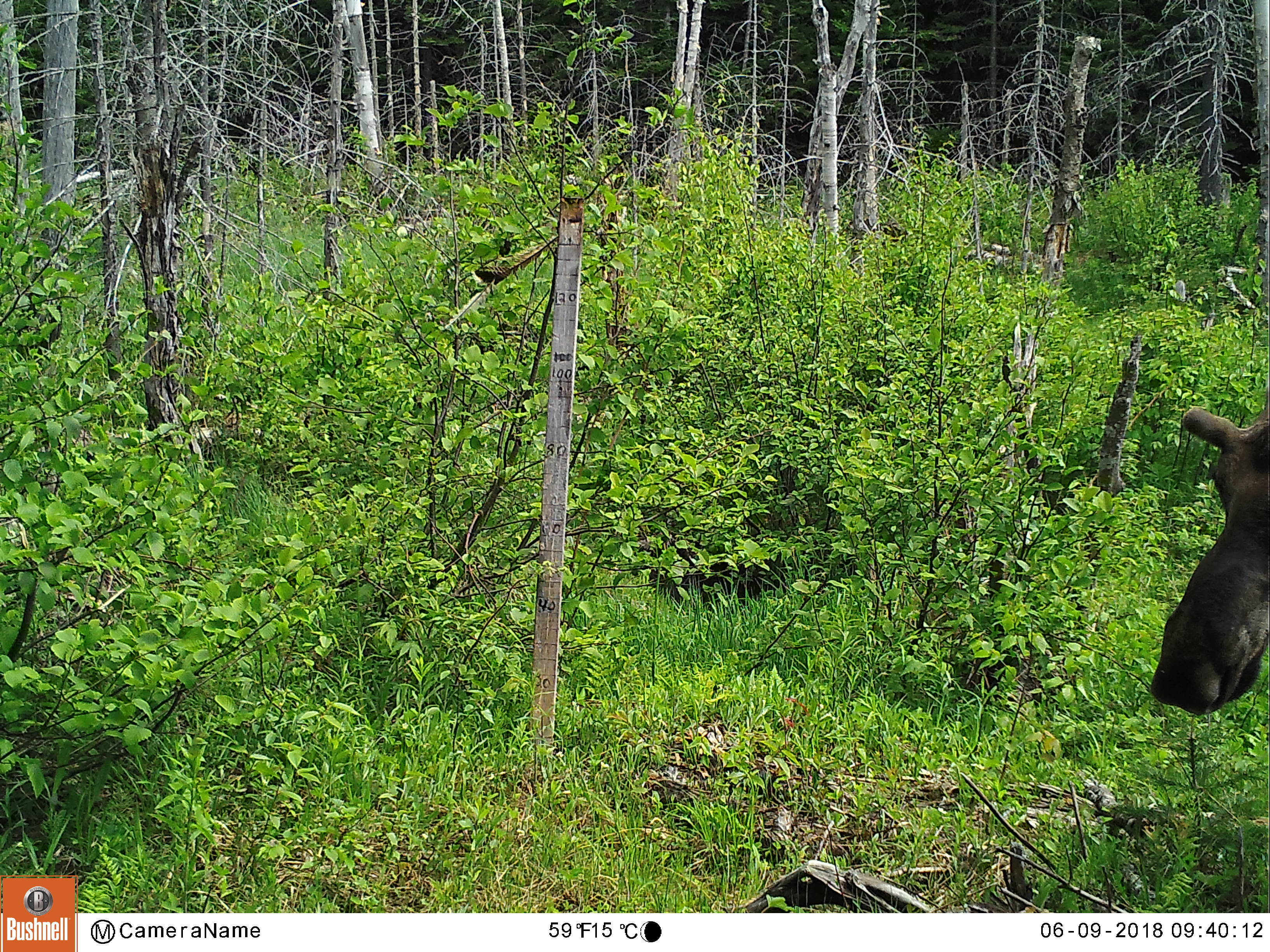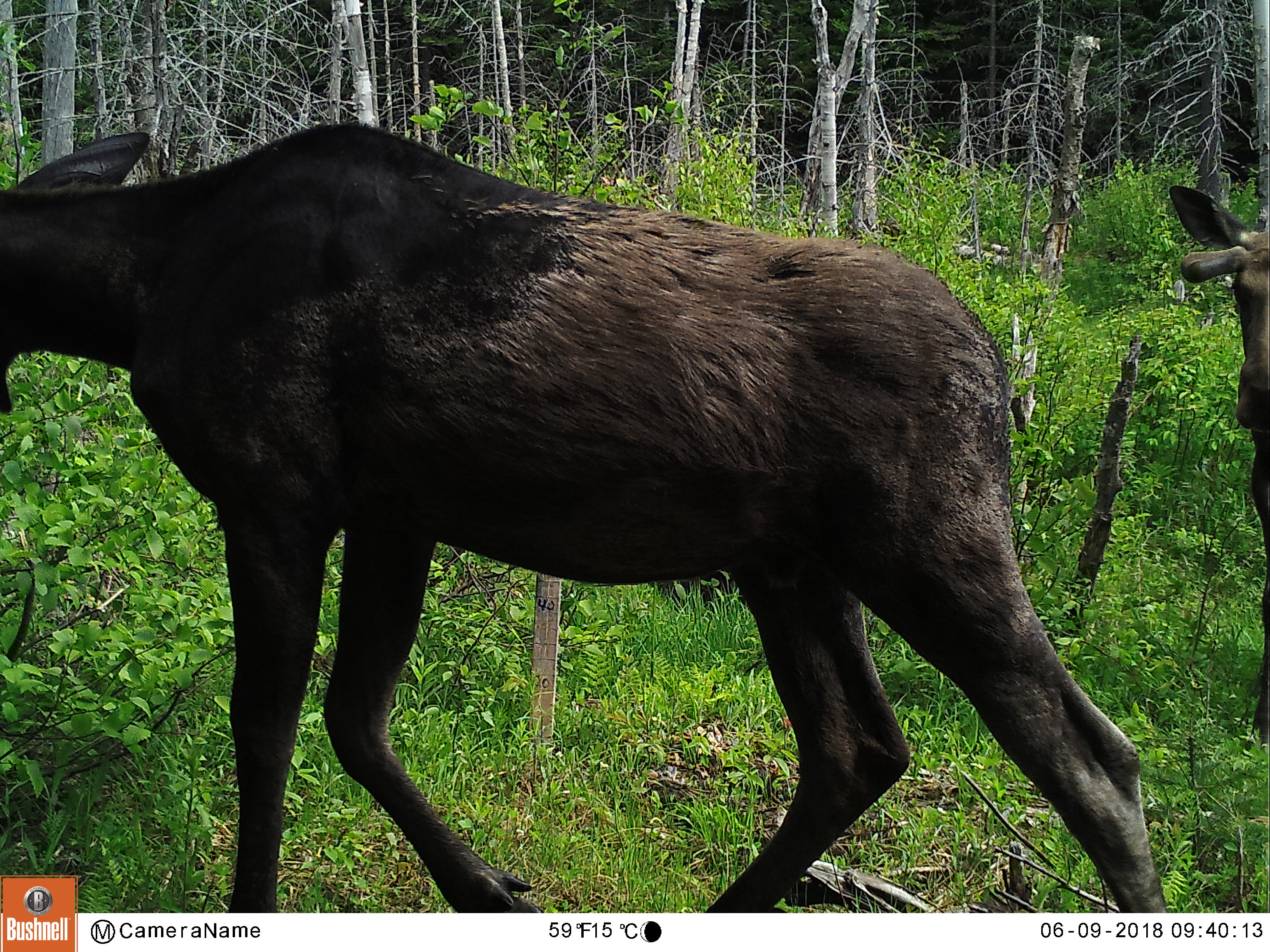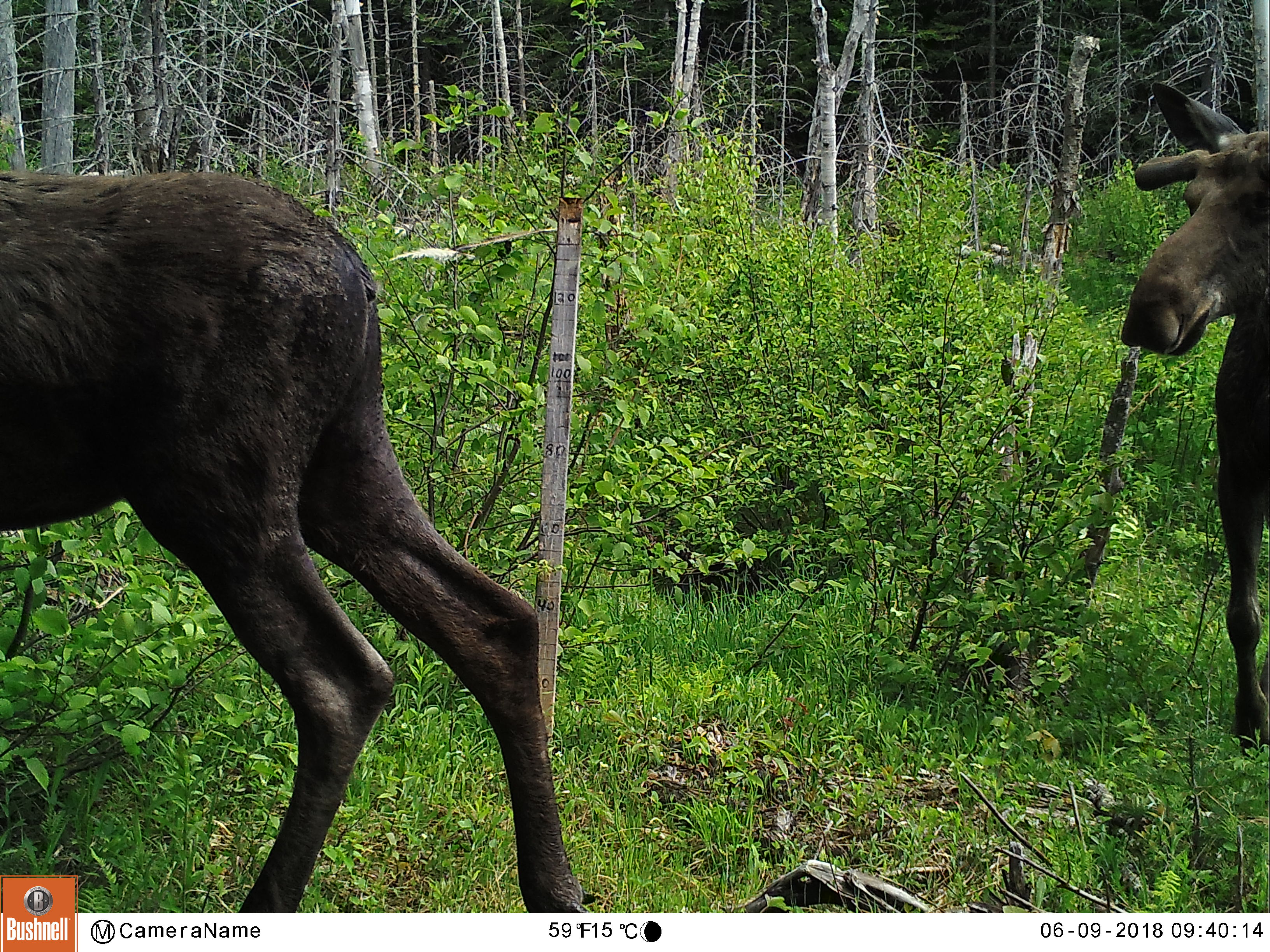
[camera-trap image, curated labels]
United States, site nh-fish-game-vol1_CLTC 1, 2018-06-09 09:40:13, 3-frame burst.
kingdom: Animalia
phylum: Chordata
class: Mammalia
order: Artiodactyla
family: Cervidae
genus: Alces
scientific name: Alces alces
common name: moose